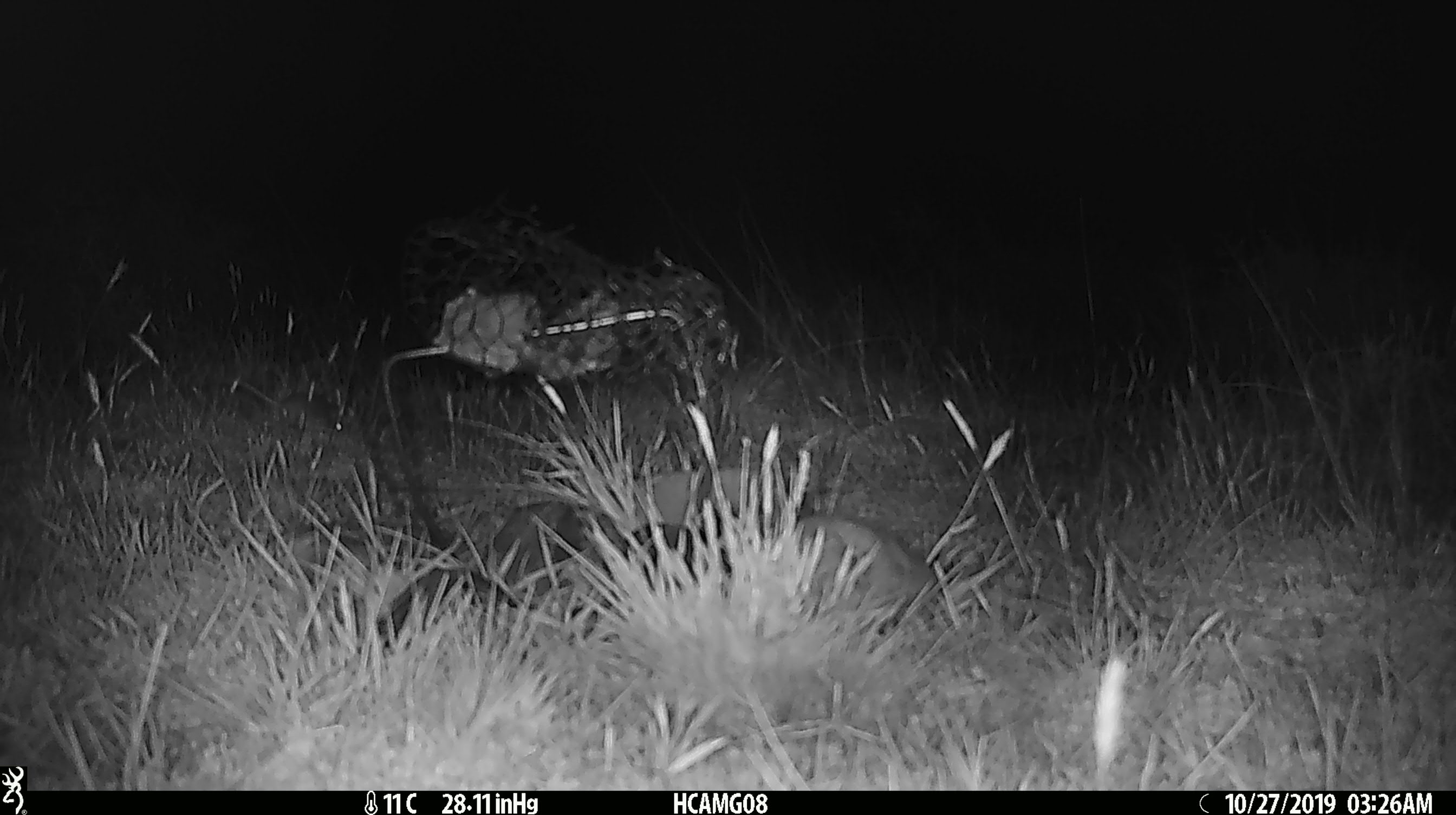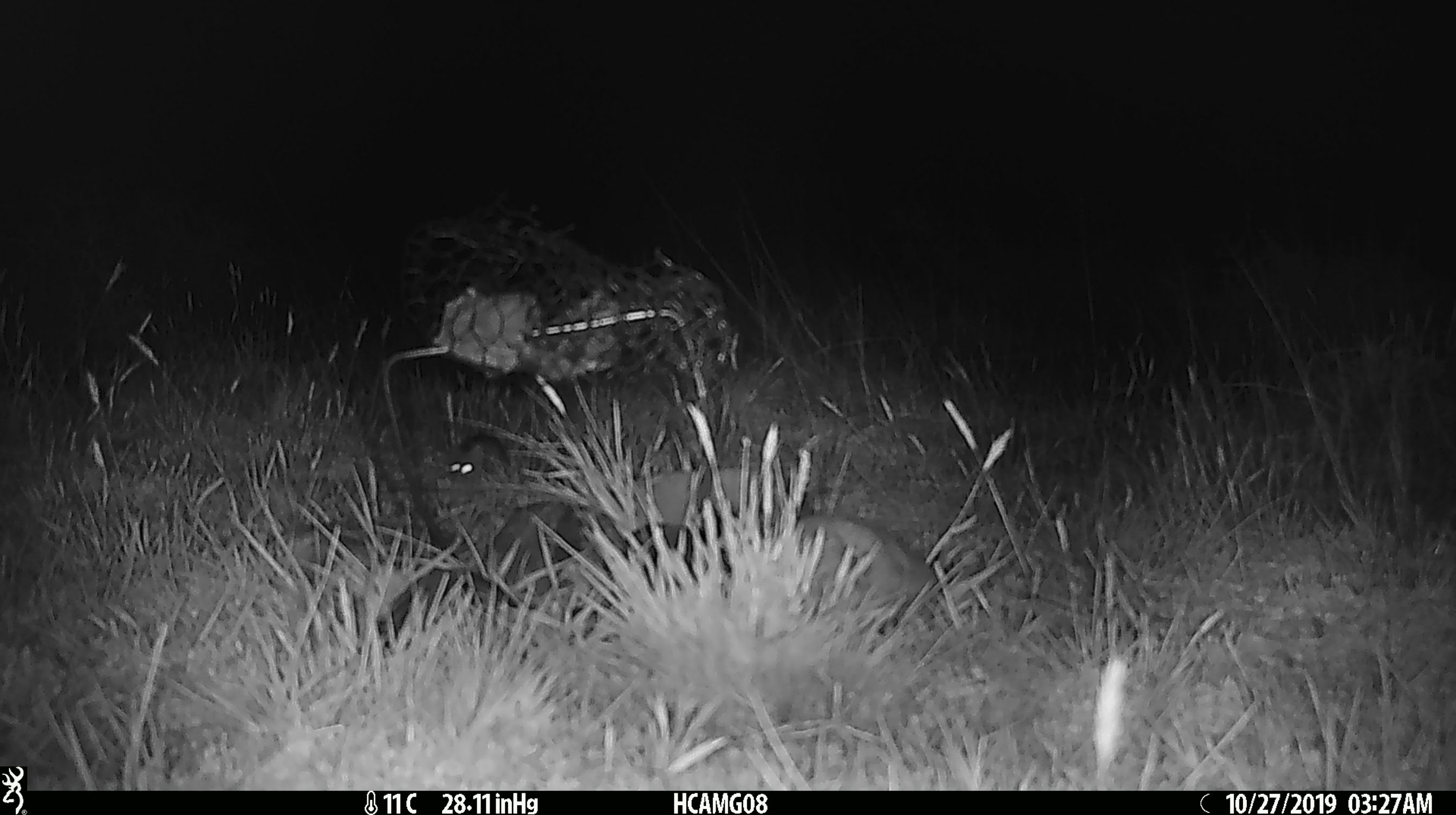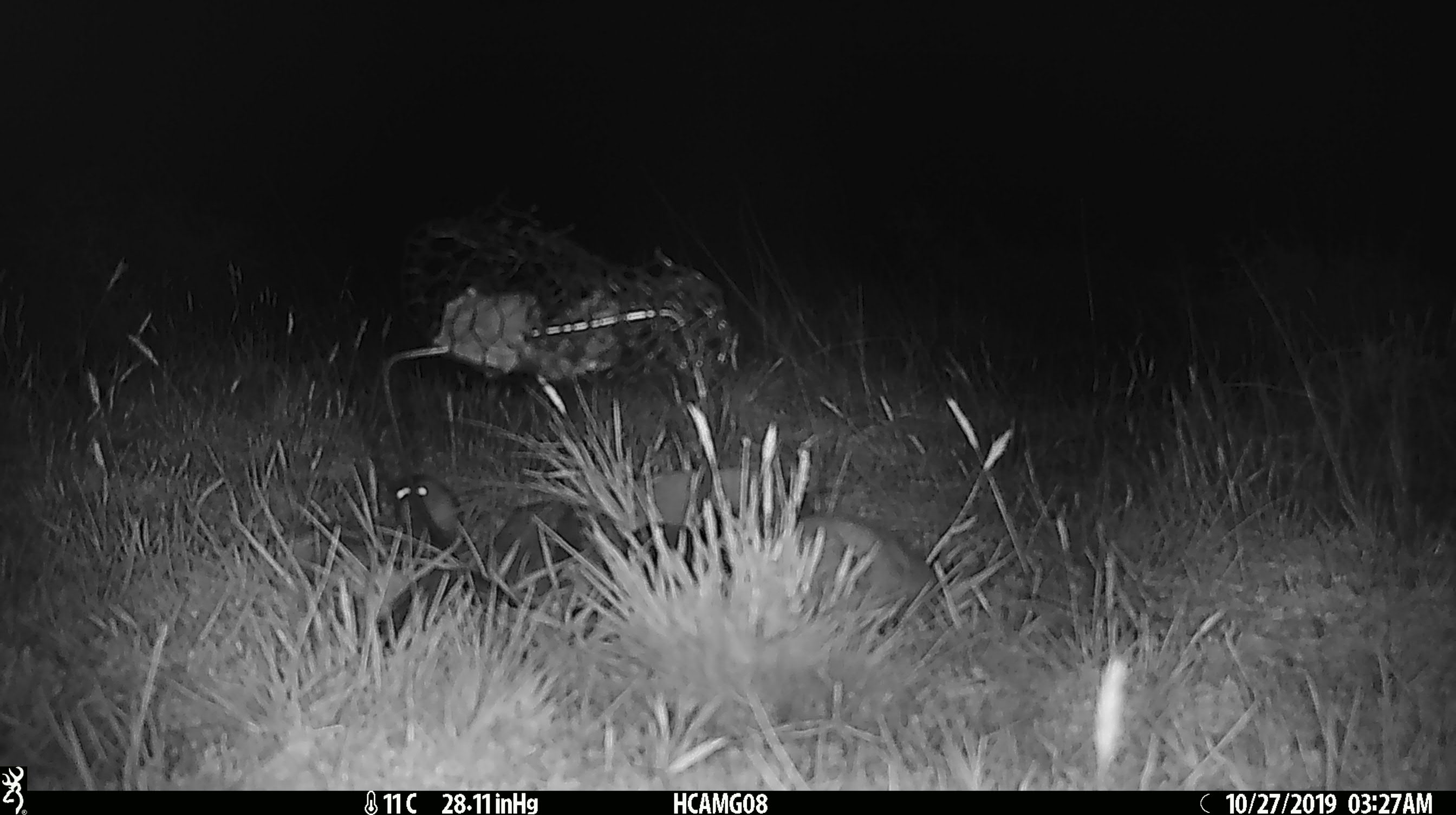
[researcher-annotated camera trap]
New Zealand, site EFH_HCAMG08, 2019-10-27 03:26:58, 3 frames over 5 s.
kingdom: Animalia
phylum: Chordata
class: Mammalia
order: Rodentia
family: Muridae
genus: Mus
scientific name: Mus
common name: mouse